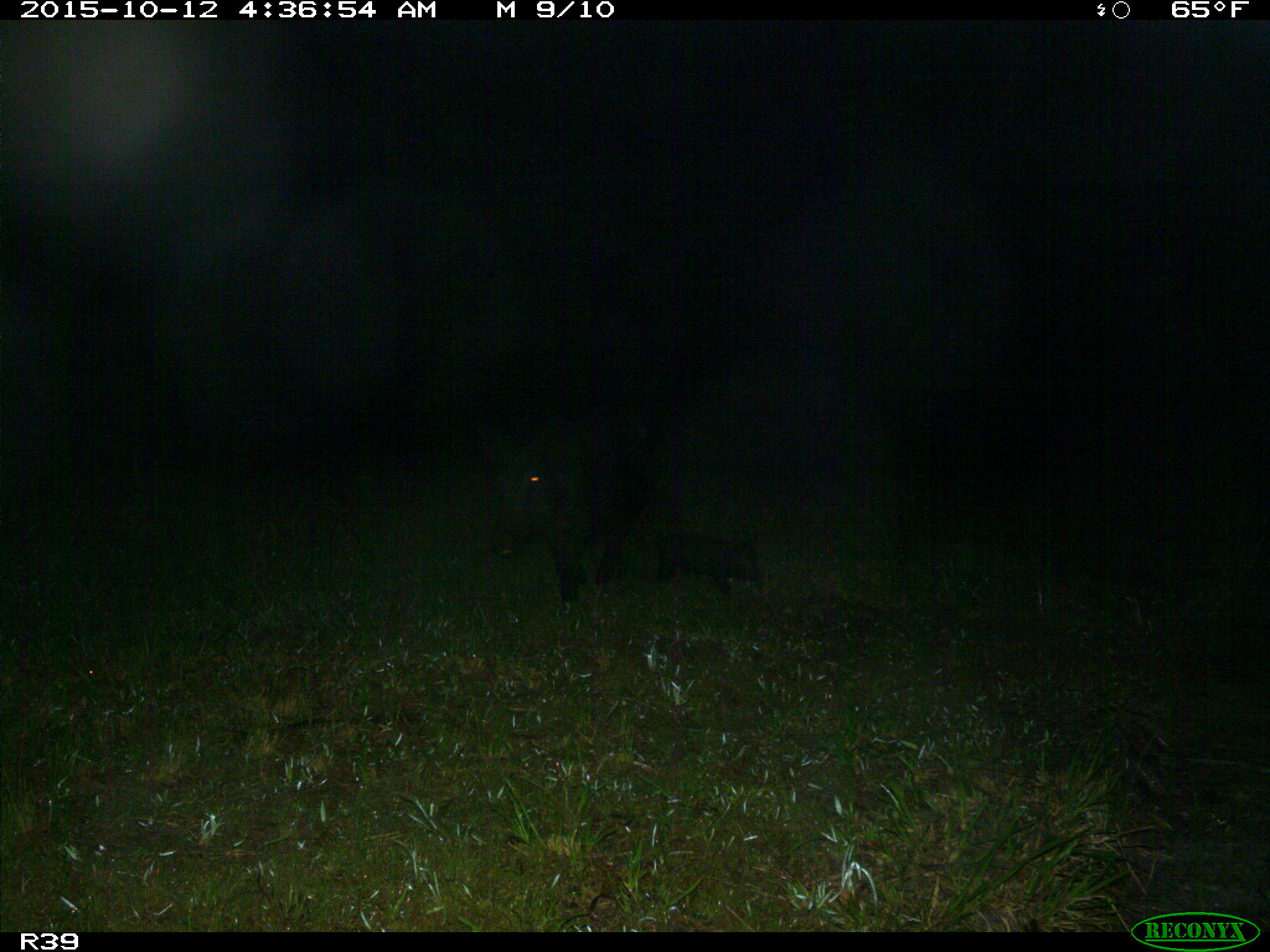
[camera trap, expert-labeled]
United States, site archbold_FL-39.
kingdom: Animalia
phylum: Chordata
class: Mammalia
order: Artiodactyla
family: Suidae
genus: Sus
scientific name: Sus scrofa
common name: wild boar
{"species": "Sus scrofa (wild boar)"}